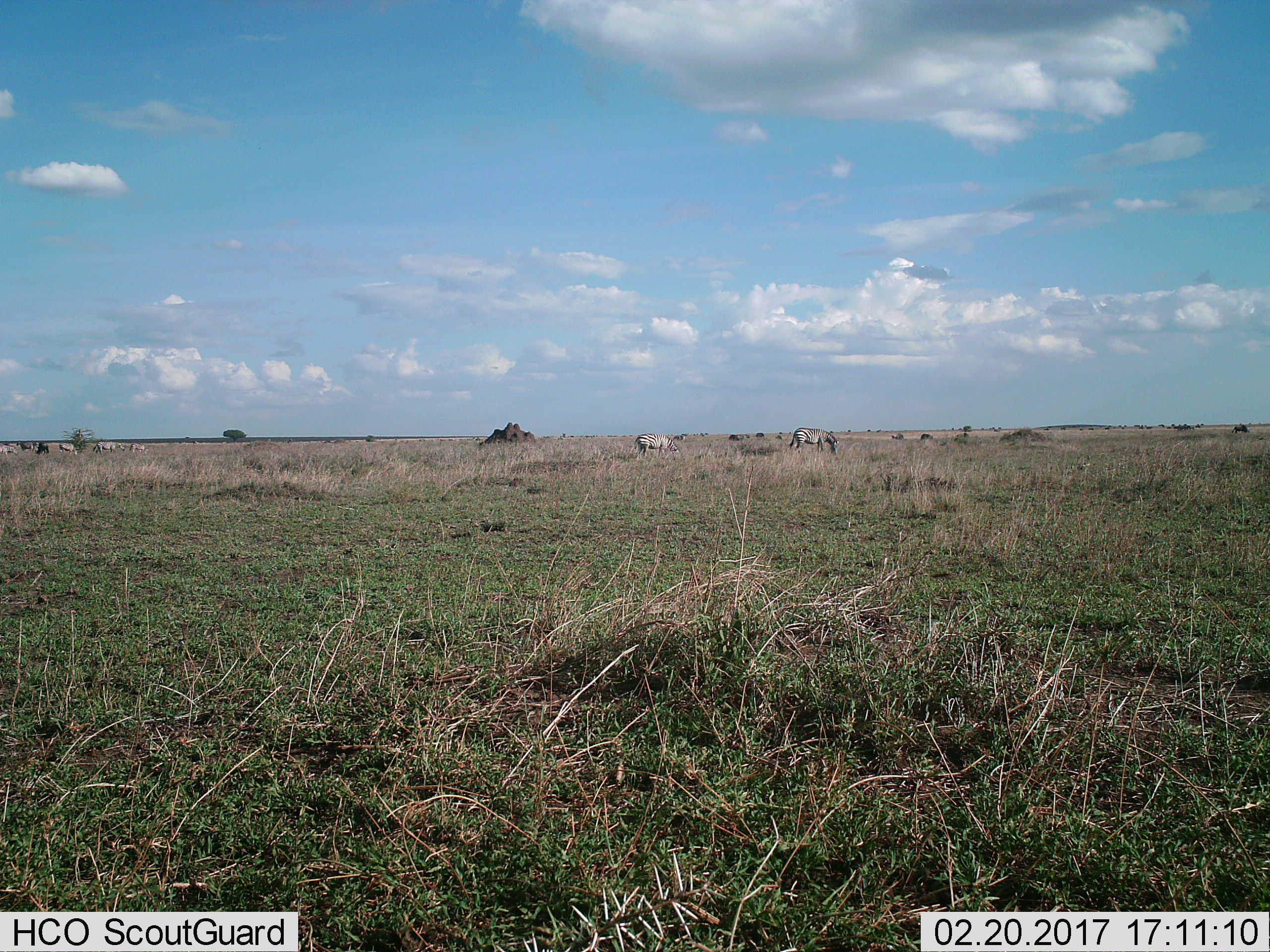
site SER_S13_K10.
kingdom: Animalia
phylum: Chordata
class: Mammalia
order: Perissodactyla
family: Equidae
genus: Equus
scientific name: Equus quagga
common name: plains zebra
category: zebraplains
Zebraplains (plains zebra) (Equus quagga), count 11-50. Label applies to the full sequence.